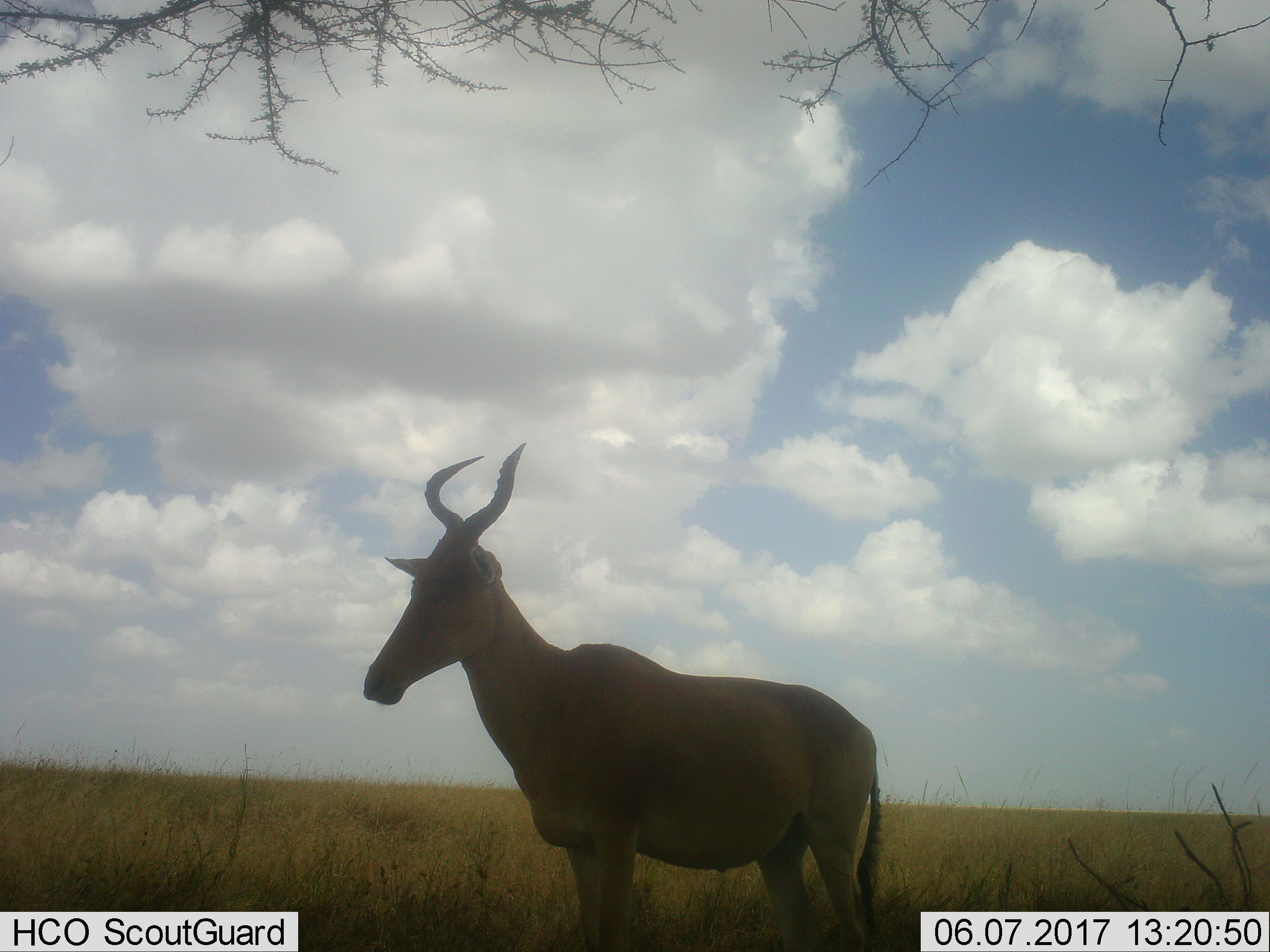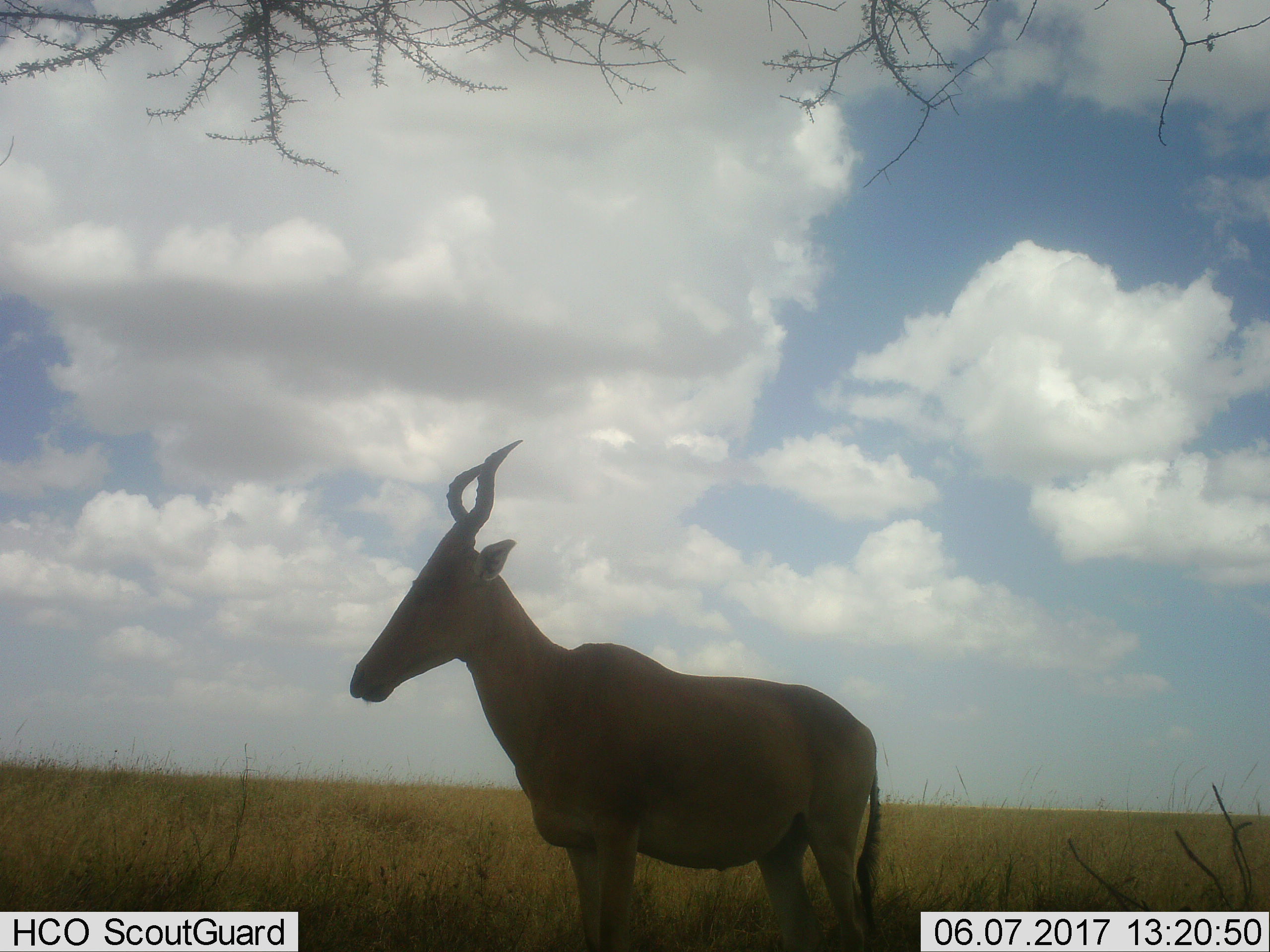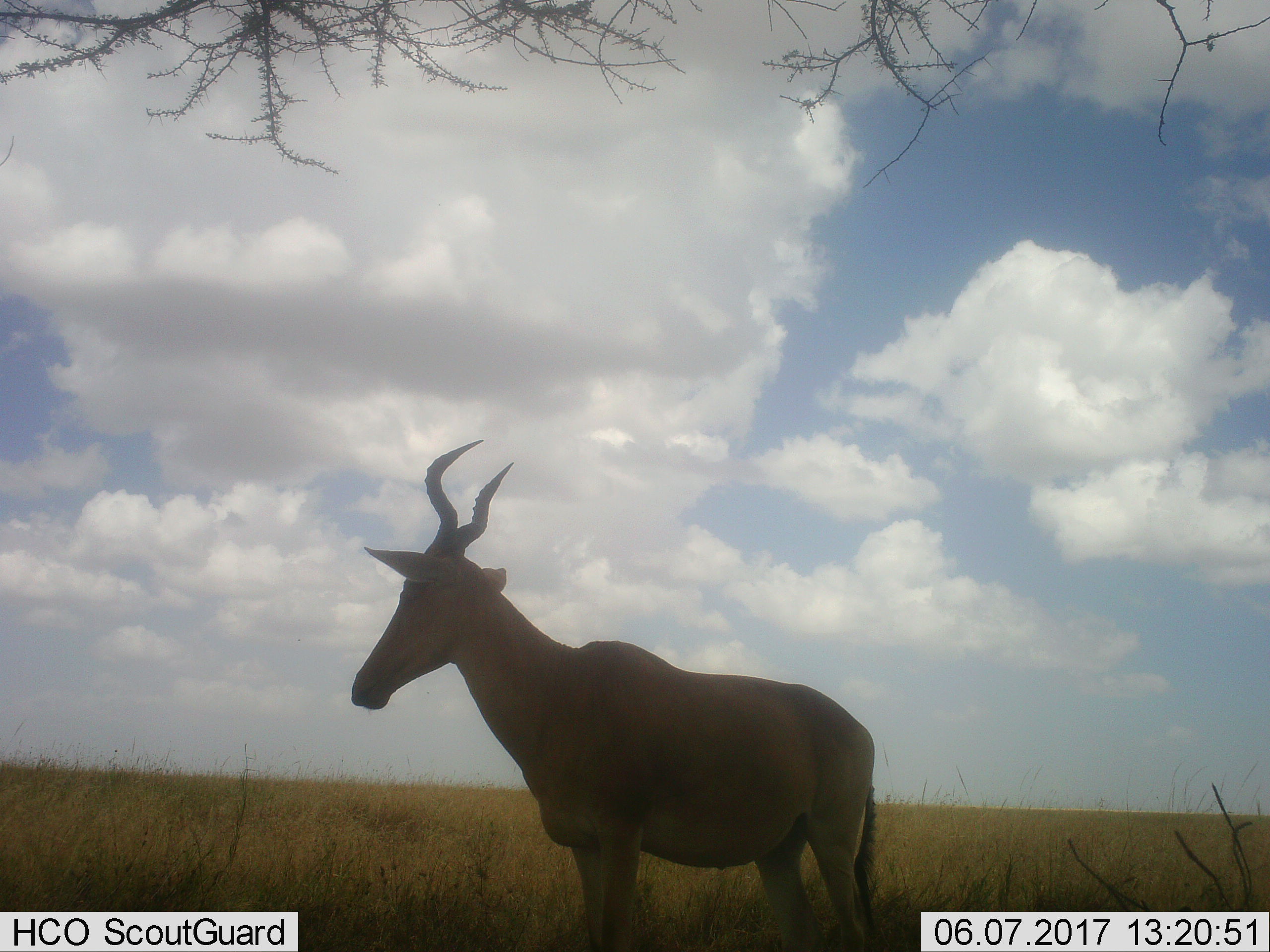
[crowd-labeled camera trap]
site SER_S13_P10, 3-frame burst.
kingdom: Animalia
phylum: Chordata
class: Mammalia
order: Artiodactyla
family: Bovidae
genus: Alcelaphus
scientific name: Alcelaphus buselaphus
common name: hartebeest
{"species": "hartebeest (Alcelaphus buselaphus)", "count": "1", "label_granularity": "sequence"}